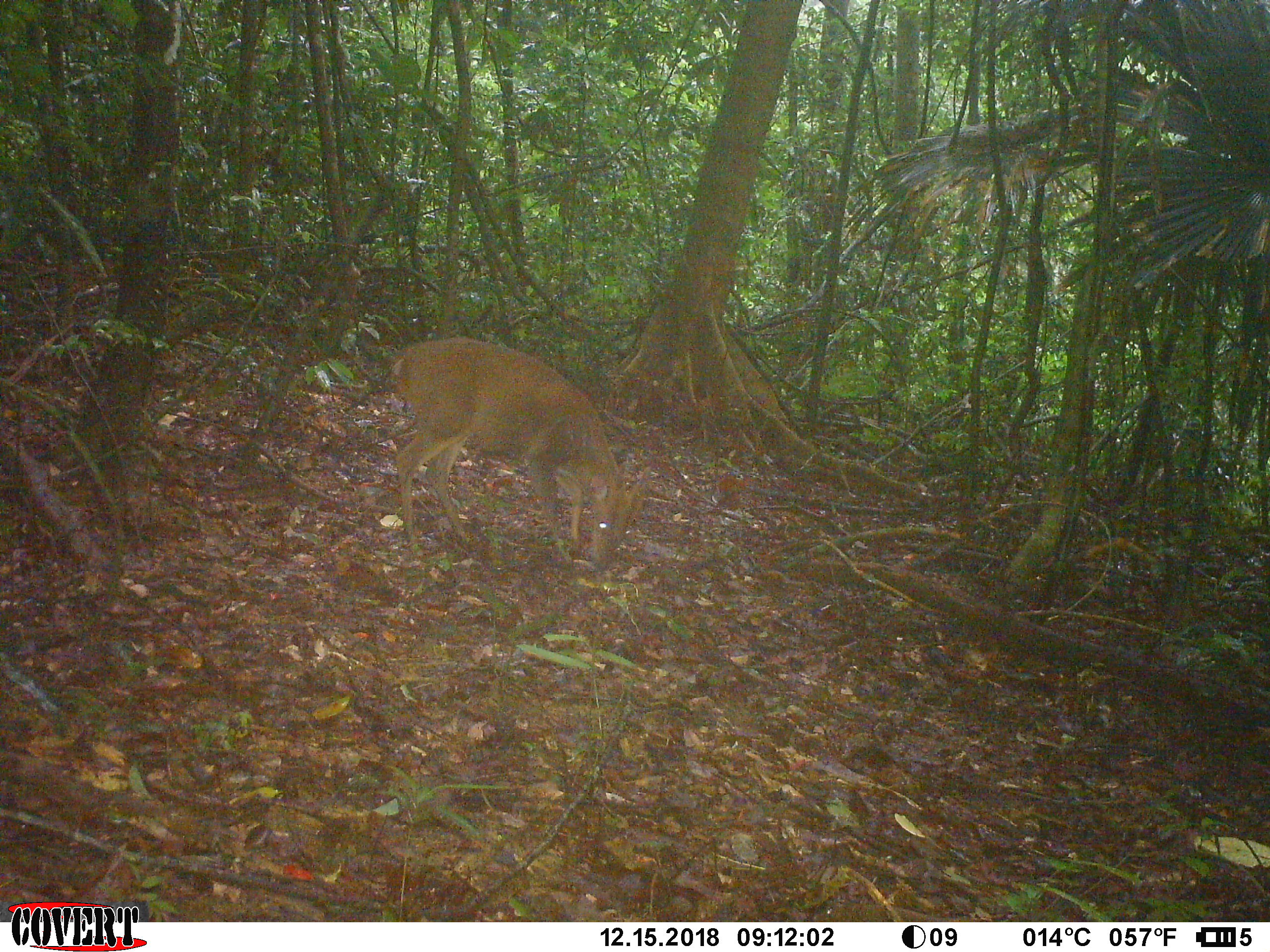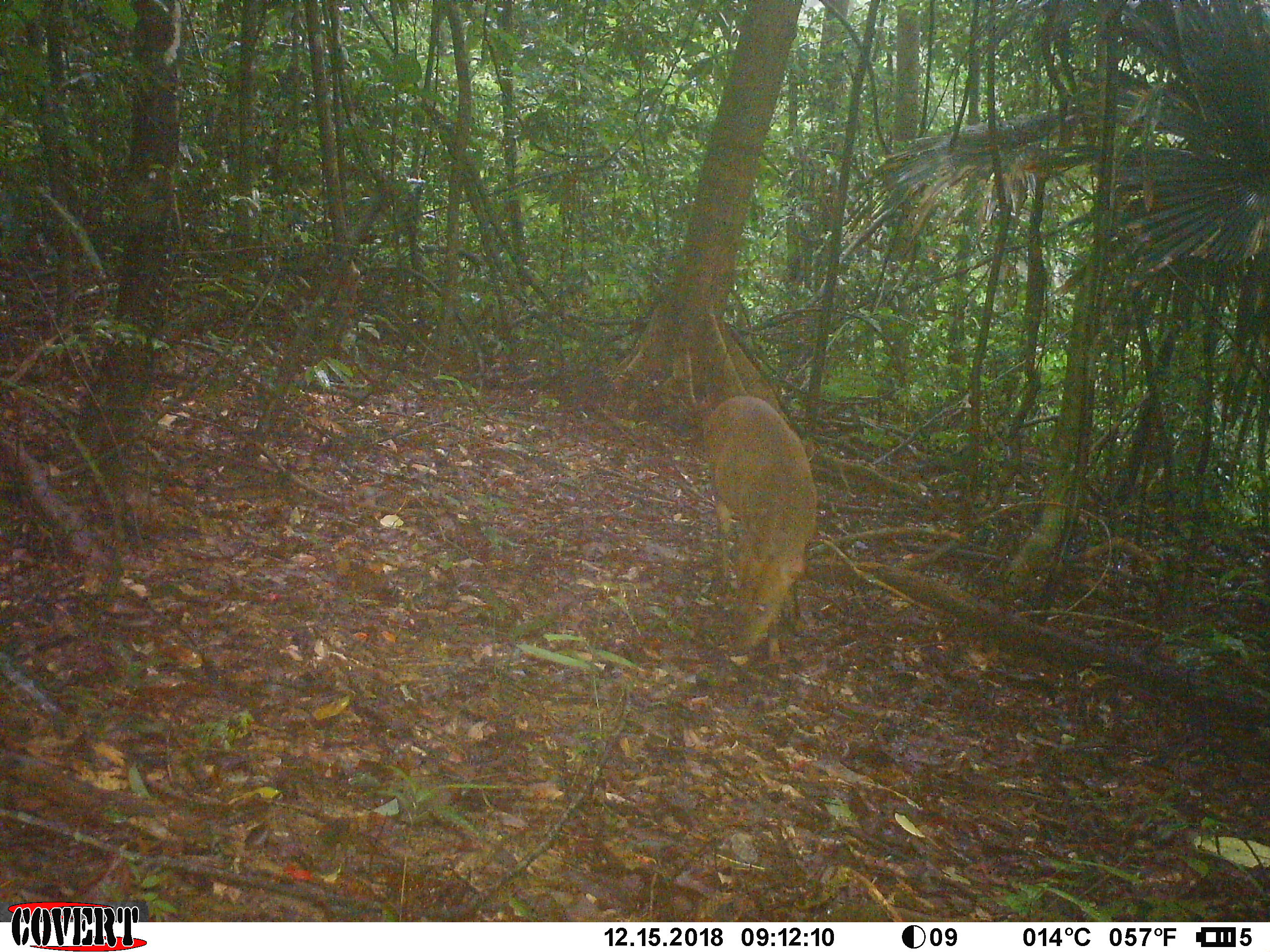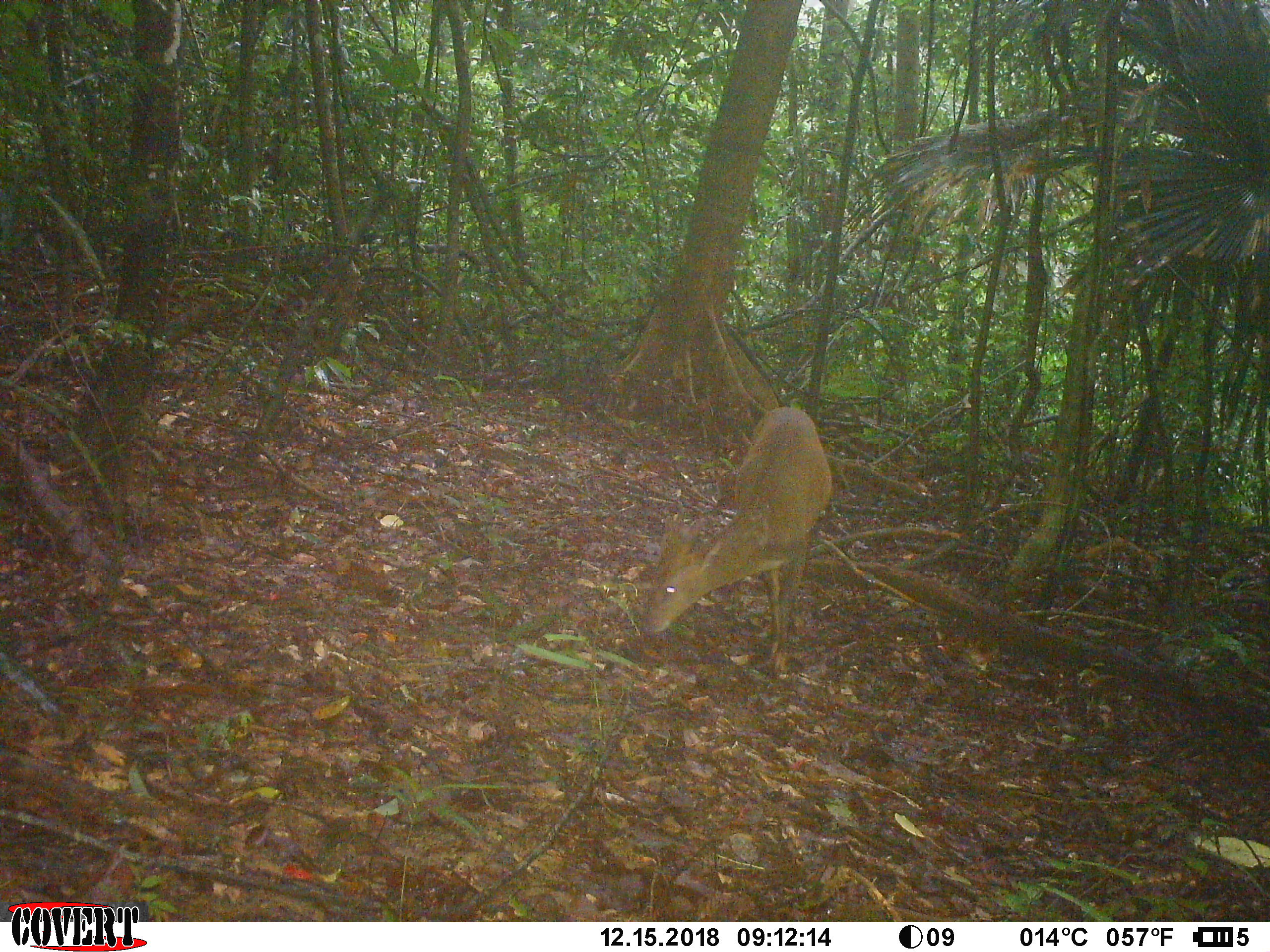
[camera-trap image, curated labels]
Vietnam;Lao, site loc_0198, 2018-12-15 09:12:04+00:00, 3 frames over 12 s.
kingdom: Animalia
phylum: Chordata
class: Mammalia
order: Artiodactyla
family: Cervidae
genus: Muntiacus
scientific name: Muntiacus vuquangensis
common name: large-antlered muntjac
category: large antlered muntjac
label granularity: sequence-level